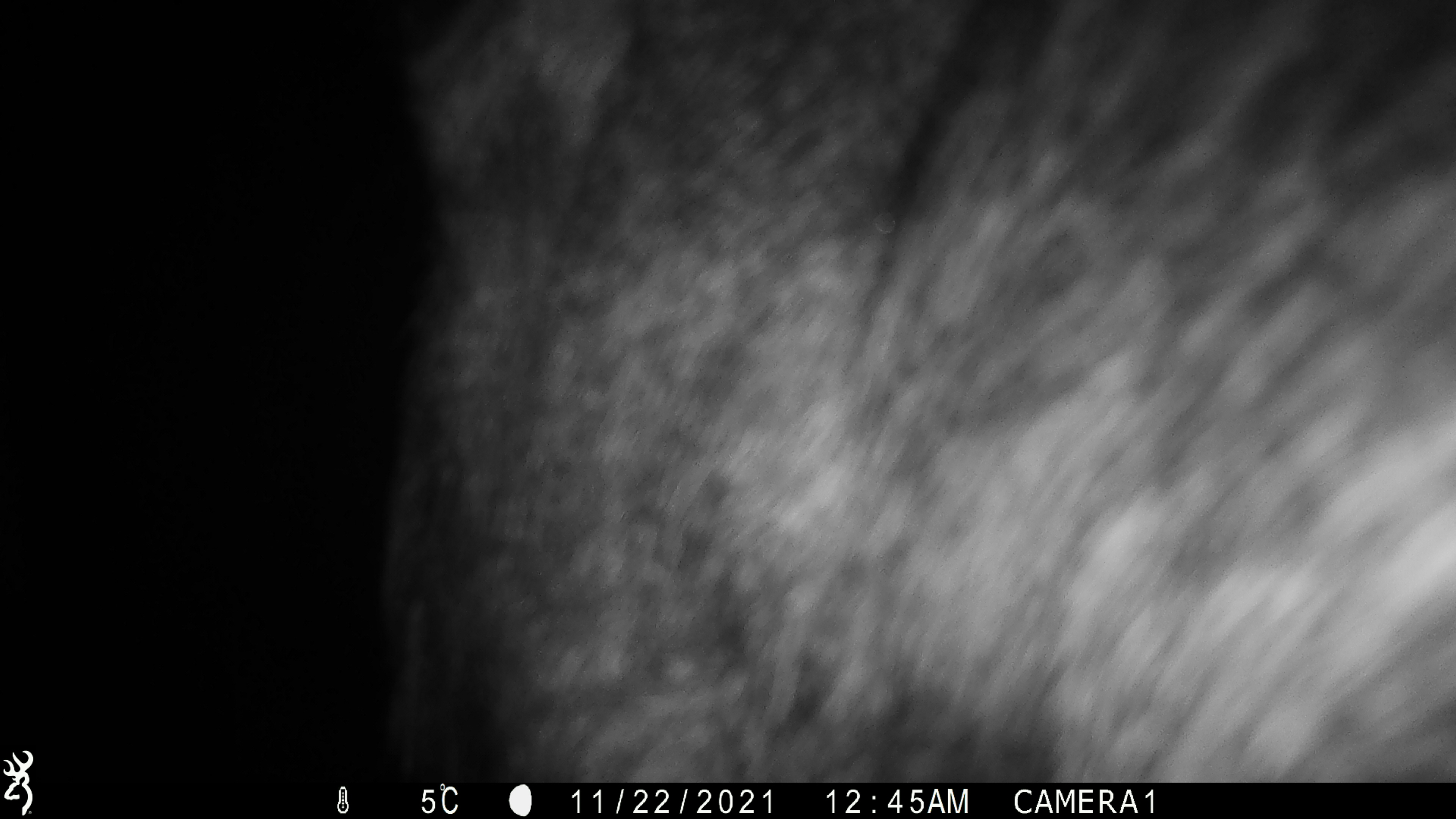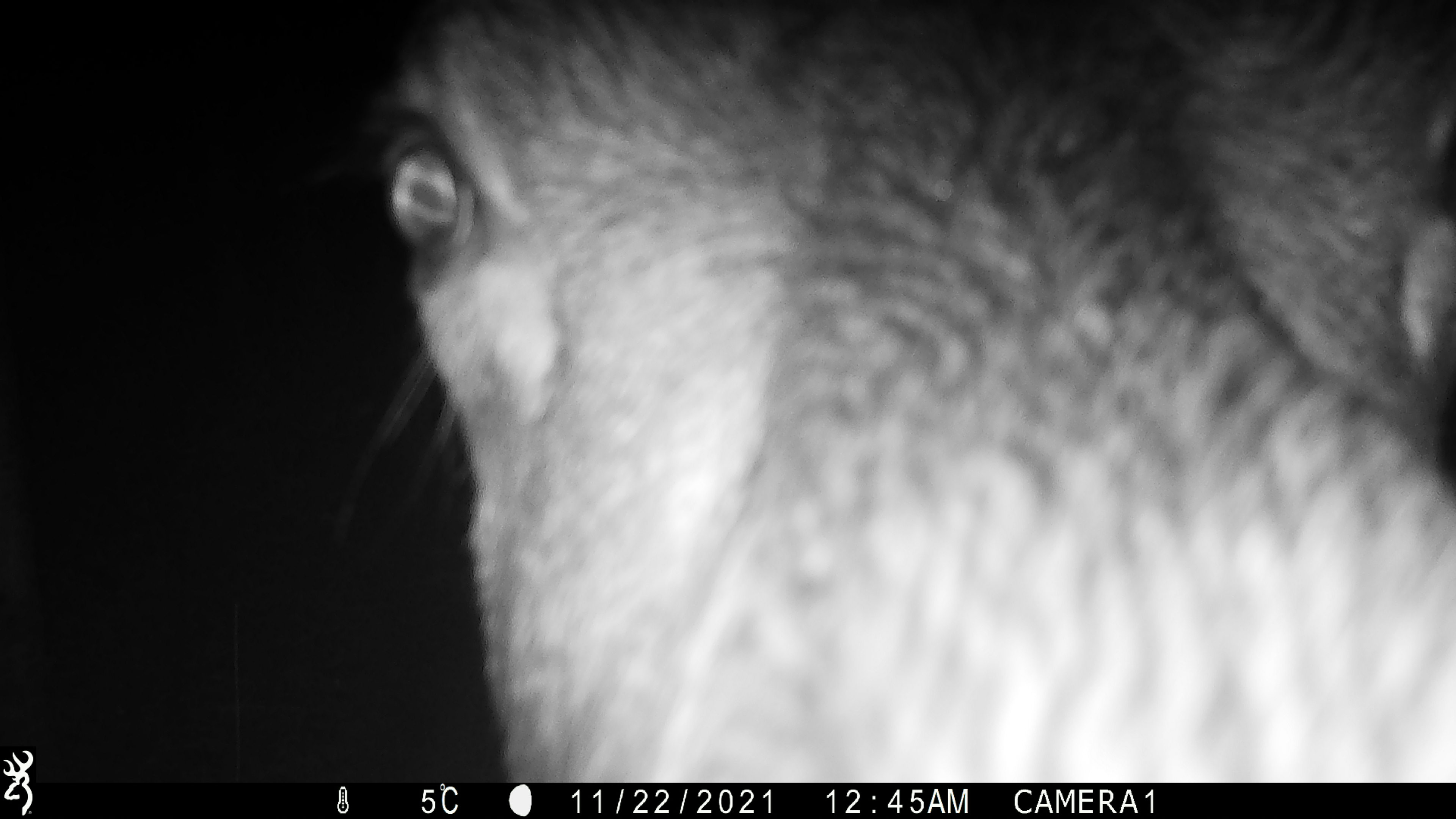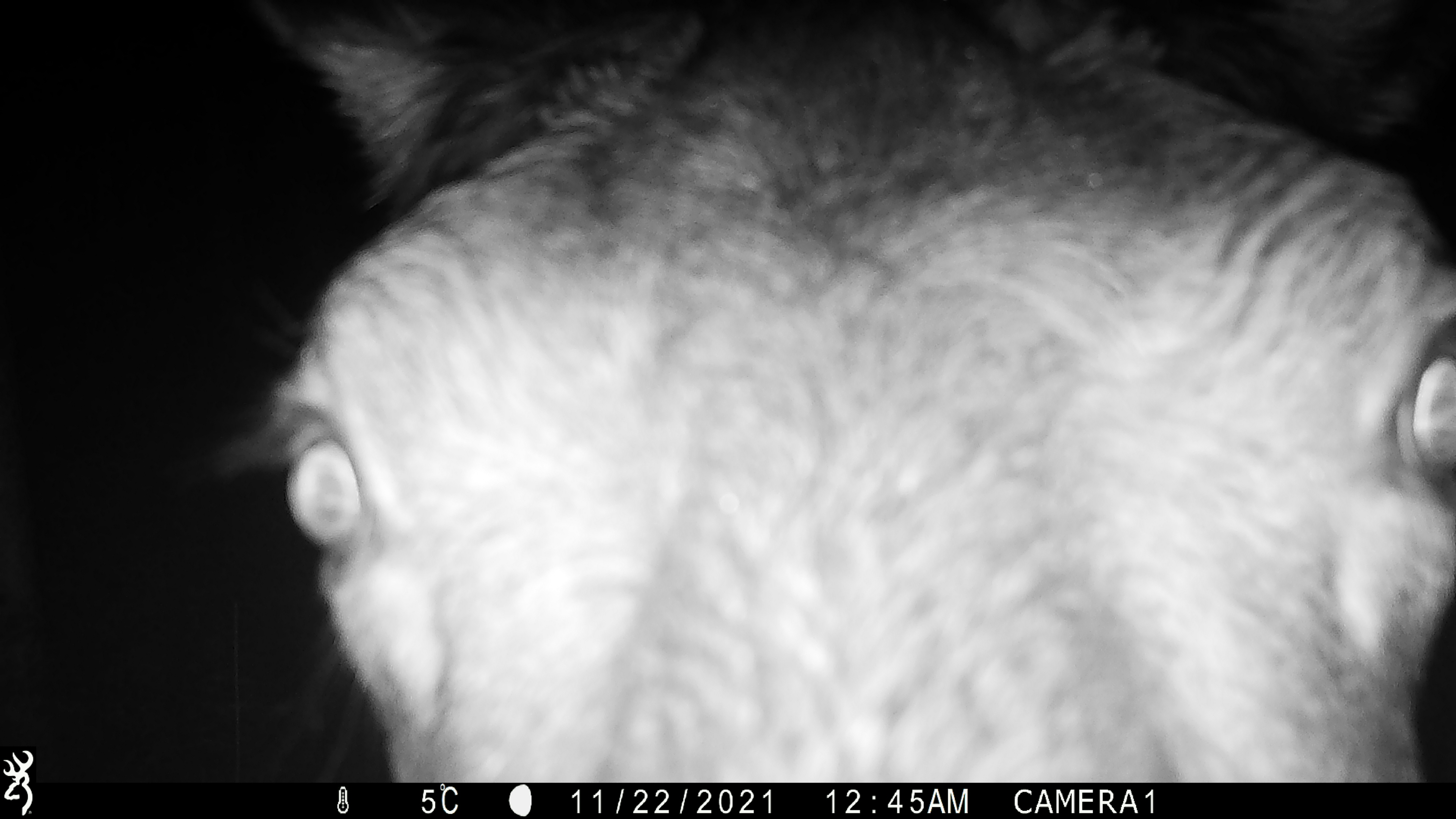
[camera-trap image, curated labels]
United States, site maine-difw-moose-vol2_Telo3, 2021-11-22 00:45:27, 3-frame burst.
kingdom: Animalia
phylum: Chordata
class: Mammalia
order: Artiodactyla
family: Cervidae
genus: Alces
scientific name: Alces alces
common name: moose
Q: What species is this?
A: Moose (Alces alces).